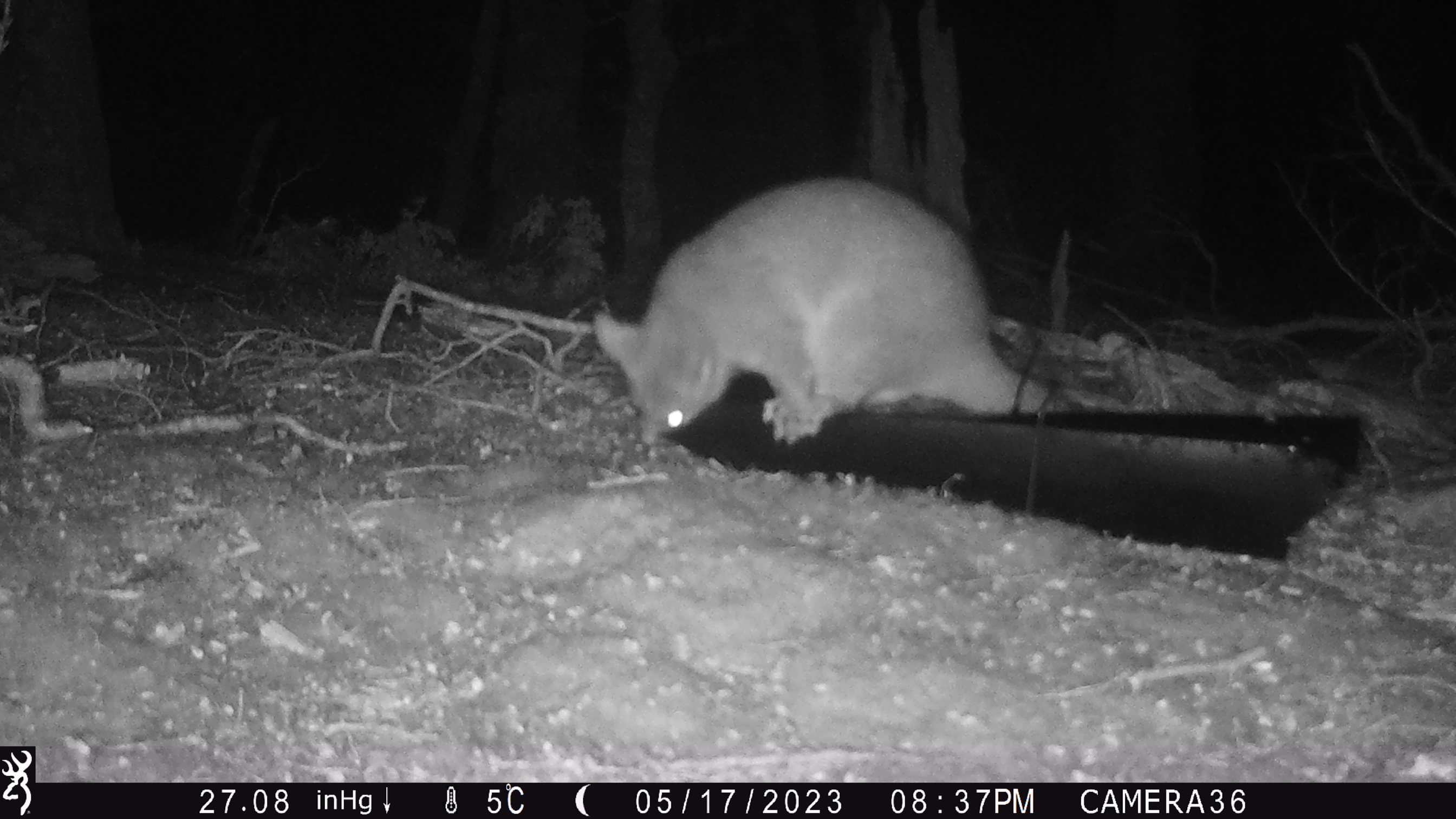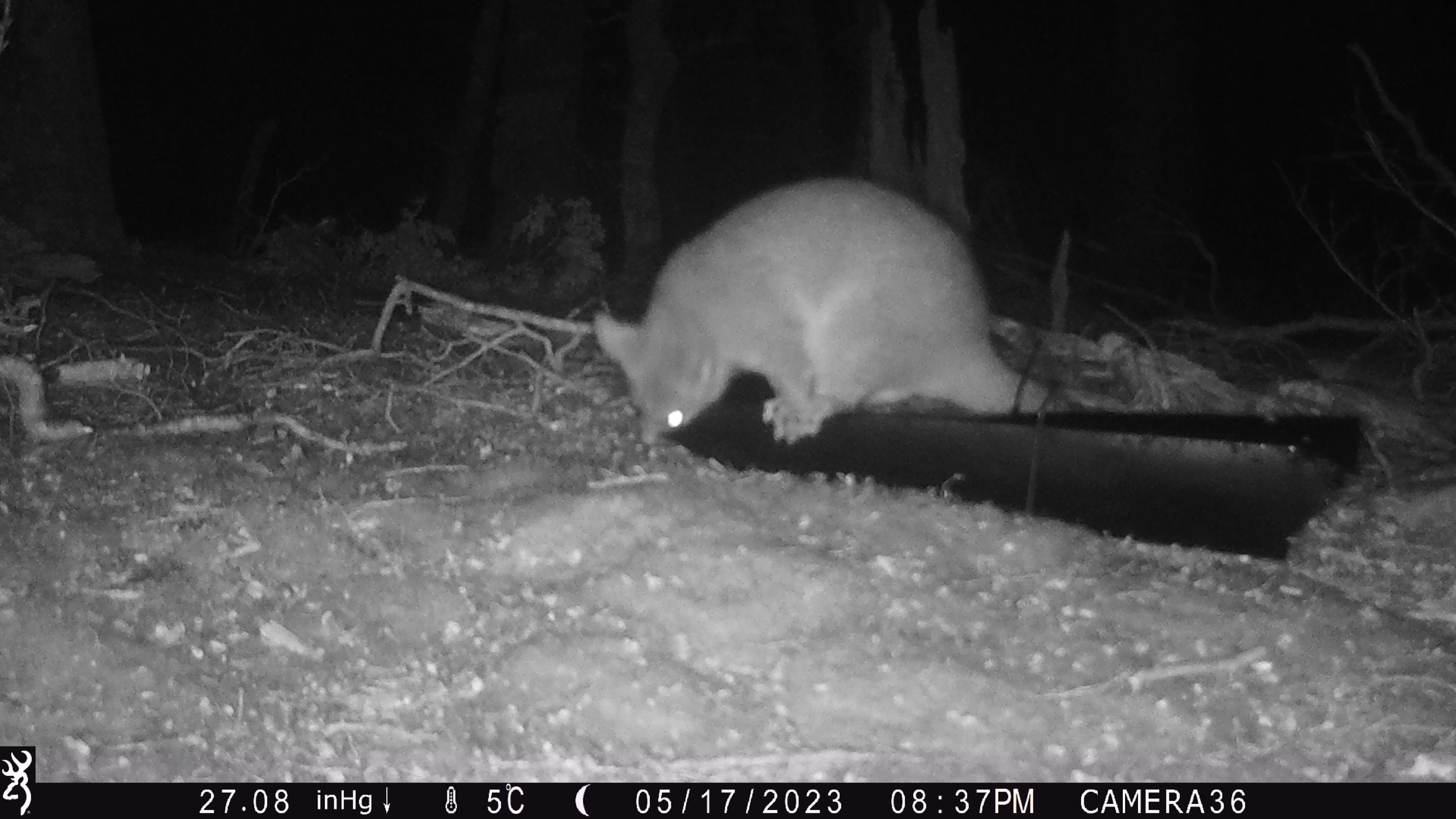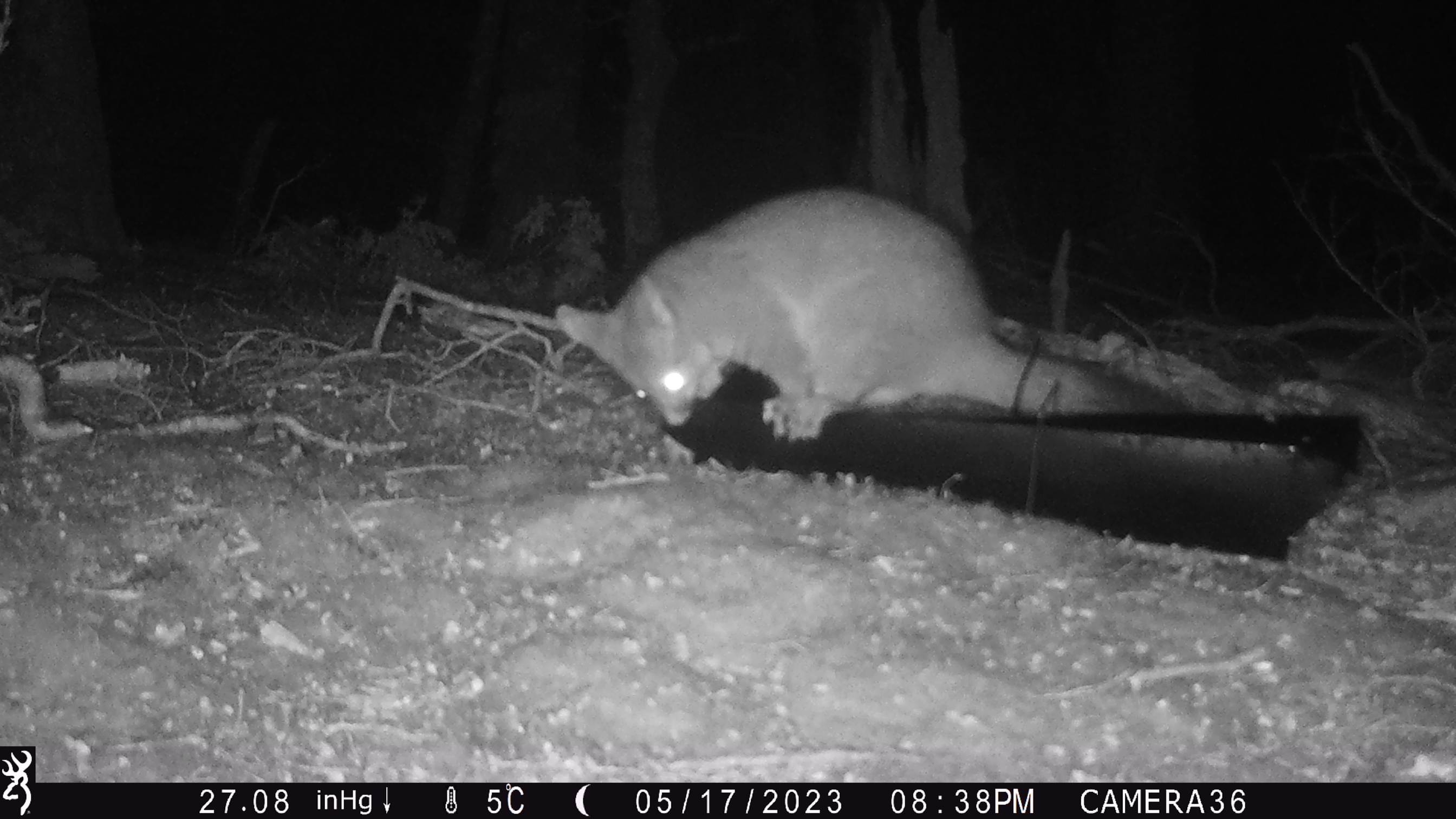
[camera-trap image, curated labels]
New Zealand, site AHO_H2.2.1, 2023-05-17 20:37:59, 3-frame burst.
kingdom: Animalia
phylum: Chordata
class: Mammalia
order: Diprotodontia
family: Phalangeridae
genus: Trichosurus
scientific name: Trichosurus vulpecula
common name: common brushtail possum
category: possum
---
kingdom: Animalia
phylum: Chordata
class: Mammalia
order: Carnivora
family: Mustelidae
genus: Mustela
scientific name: Mustela erminea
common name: stoat